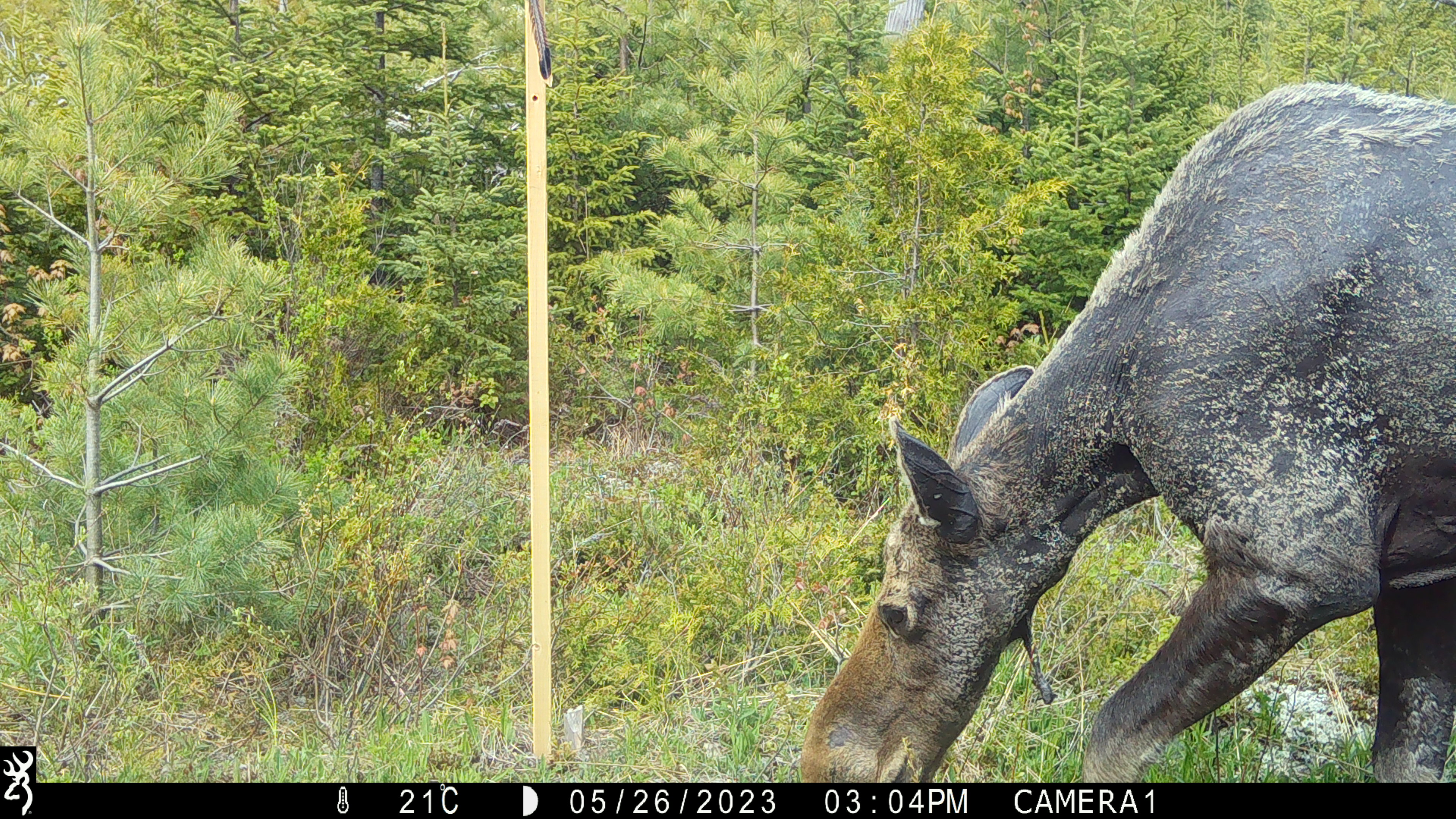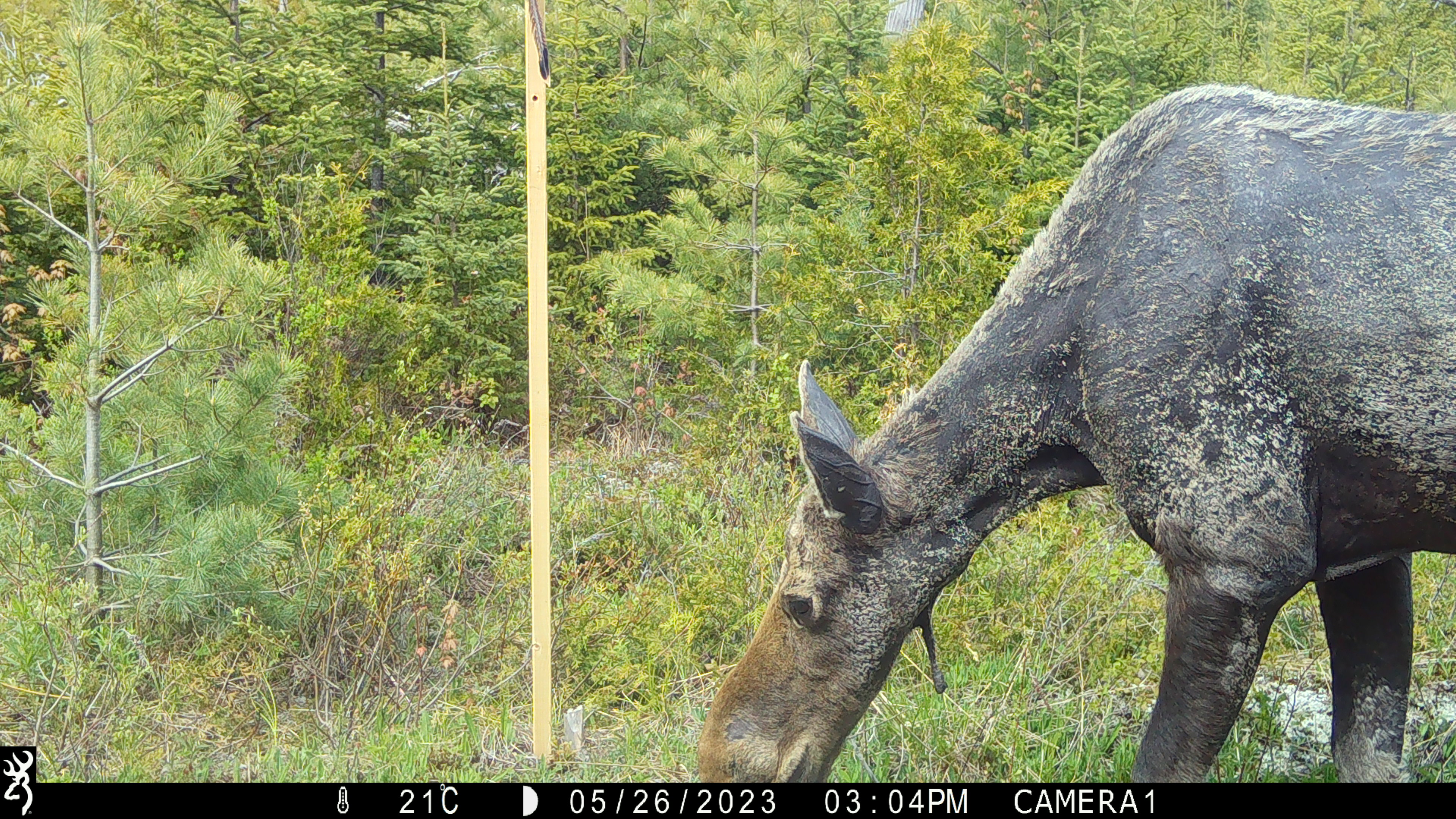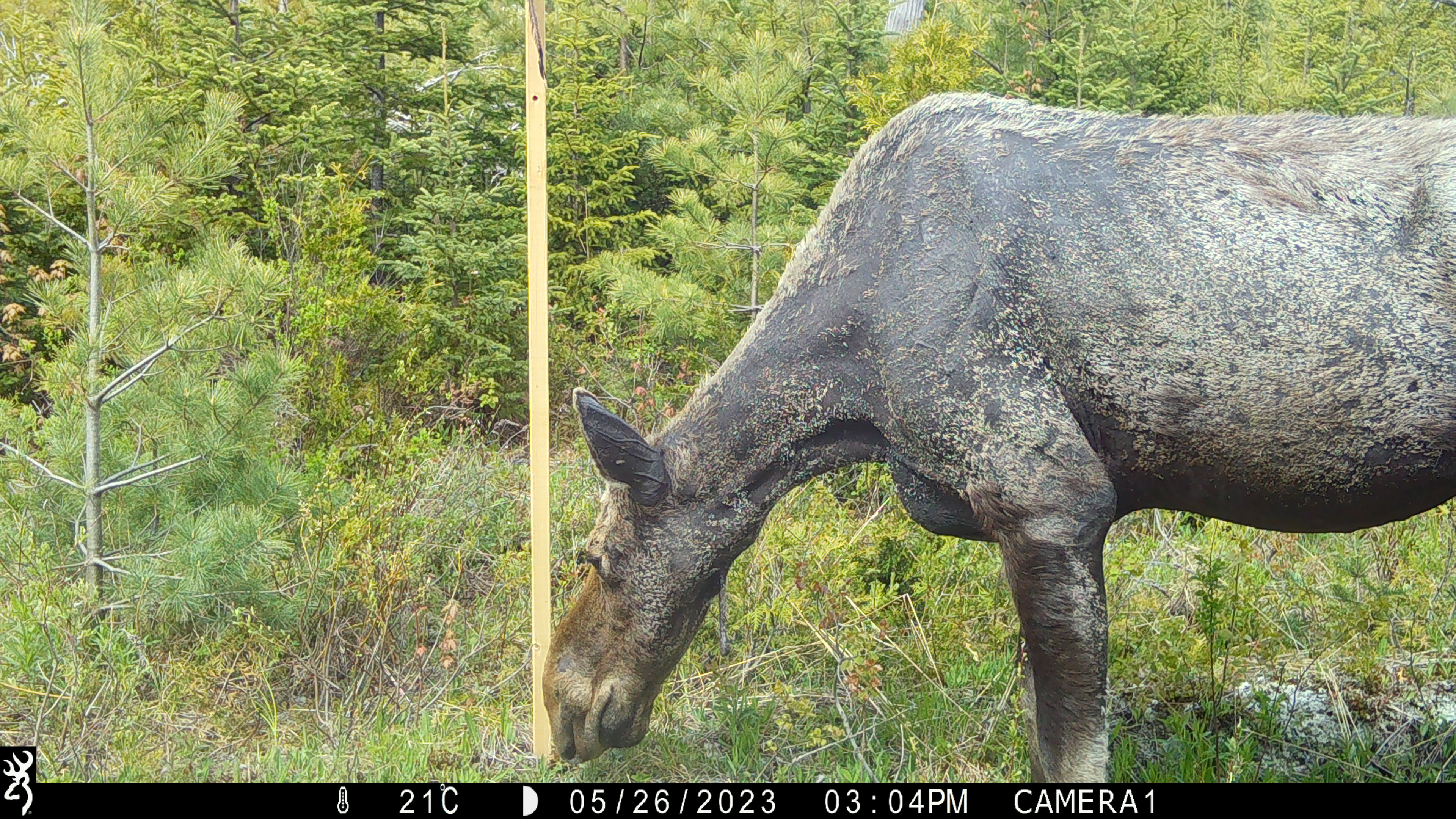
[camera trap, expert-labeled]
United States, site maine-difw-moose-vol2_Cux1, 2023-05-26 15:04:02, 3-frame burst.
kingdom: Animalia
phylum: Chordata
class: Mammalia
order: Artiodactyla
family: Cervidae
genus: Alces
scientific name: Alces alces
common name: moose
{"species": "moose (Alces alces)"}